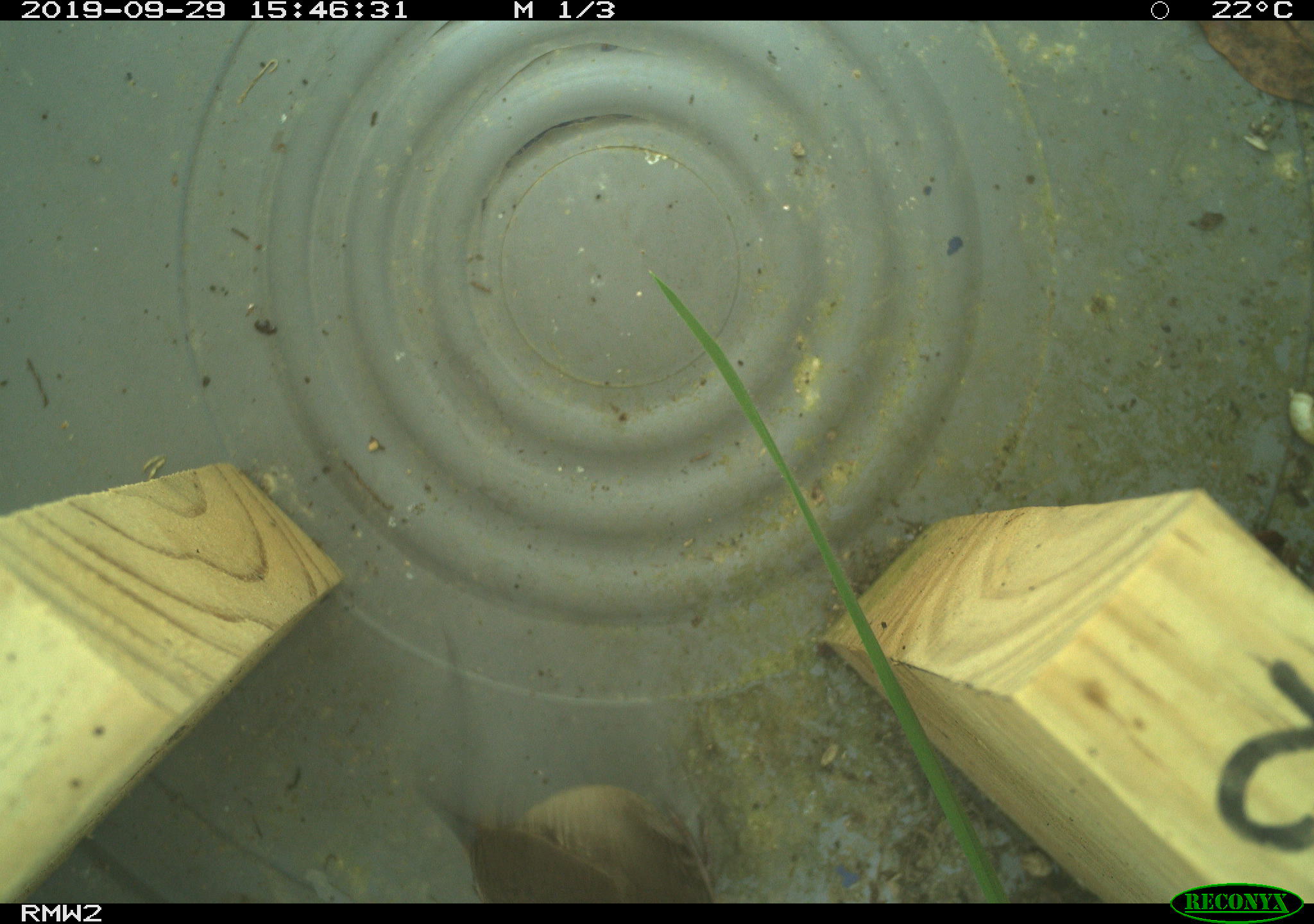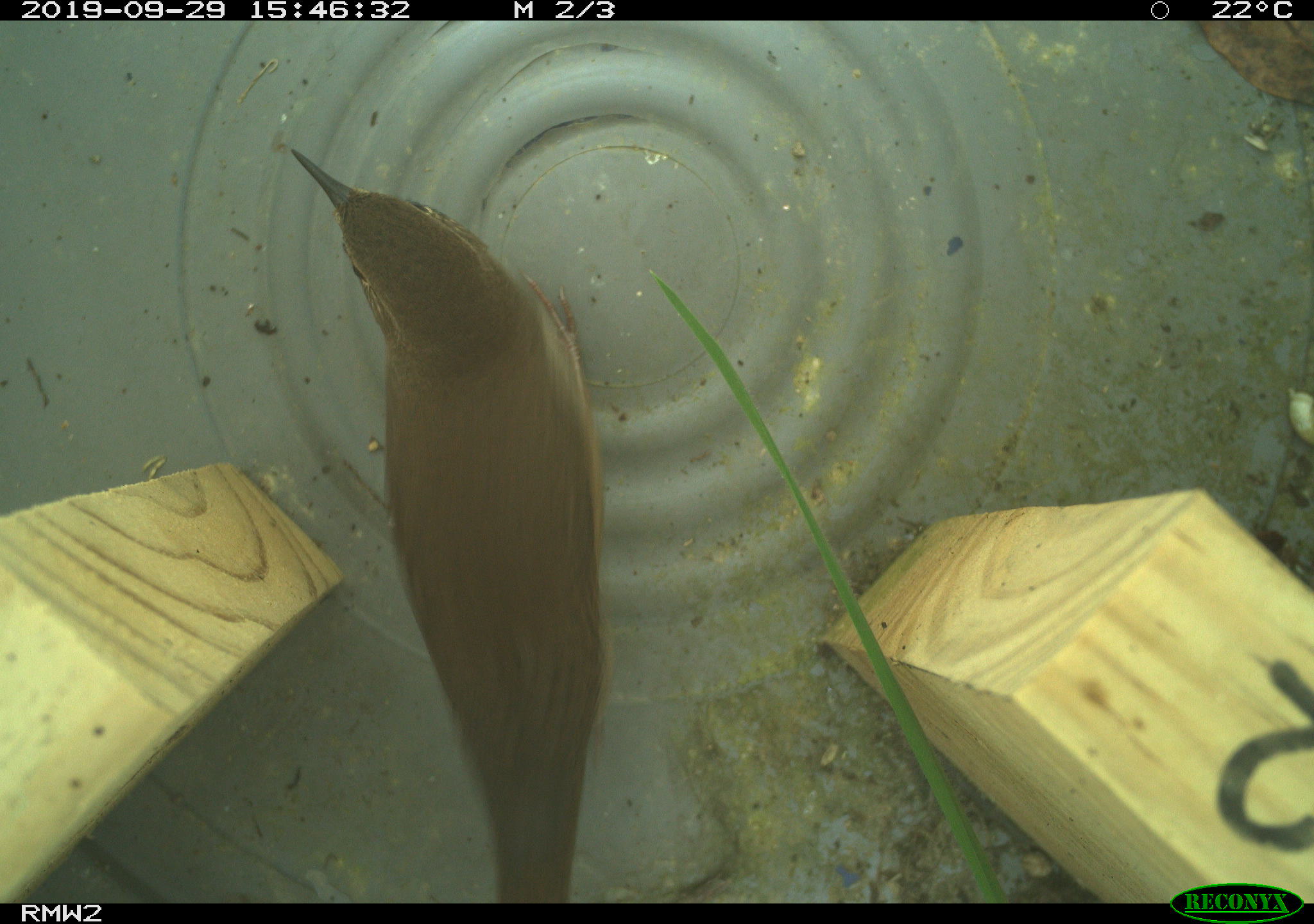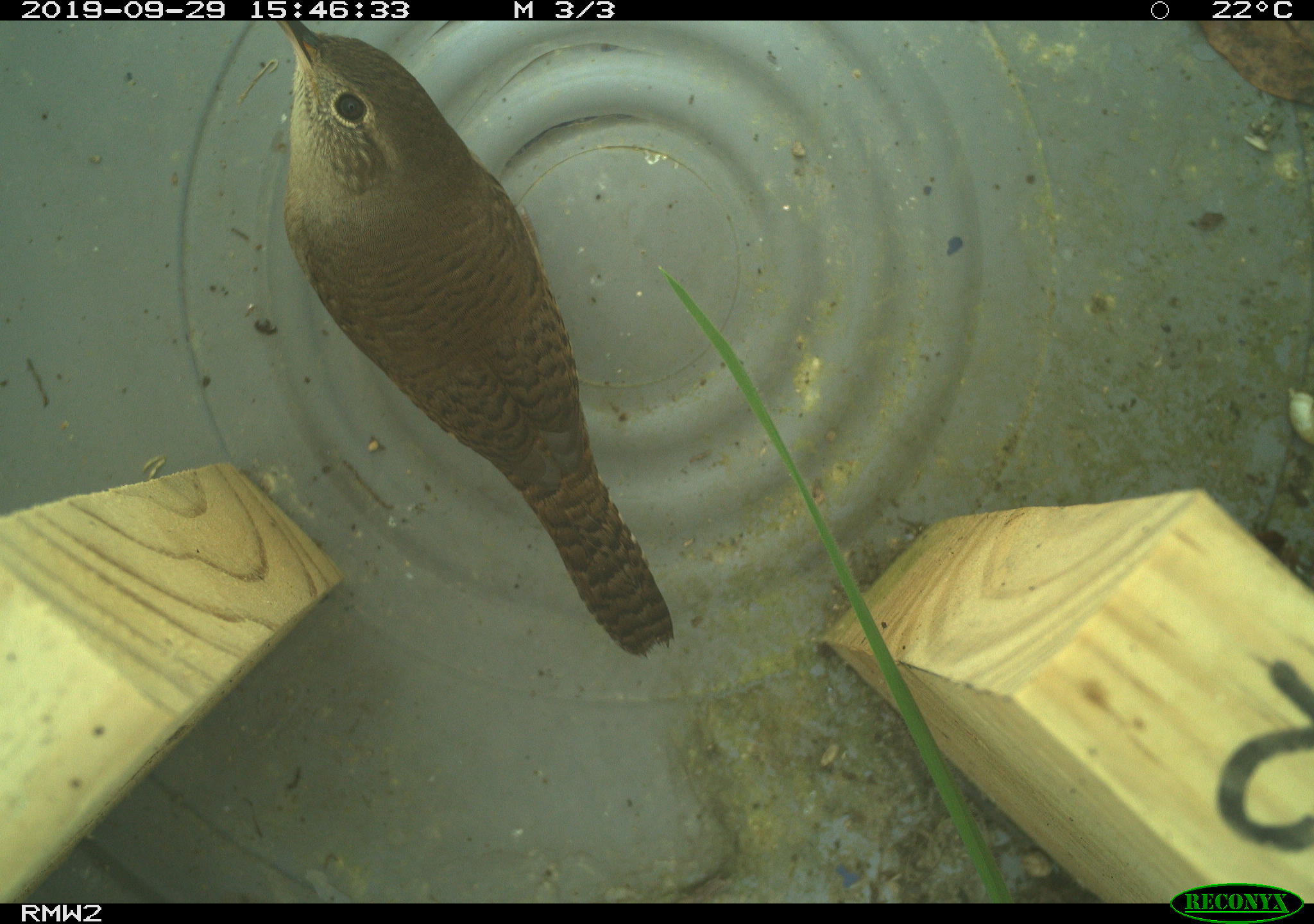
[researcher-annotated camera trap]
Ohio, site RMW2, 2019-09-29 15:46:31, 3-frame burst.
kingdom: Animalia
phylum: Chordata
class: Aves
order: Passeriformes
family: Troglodytidae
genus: Troglodytes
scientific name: Troglodytes aedon aedon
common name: northern house wren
Northern house wren (Troglodytes aedon aedon).